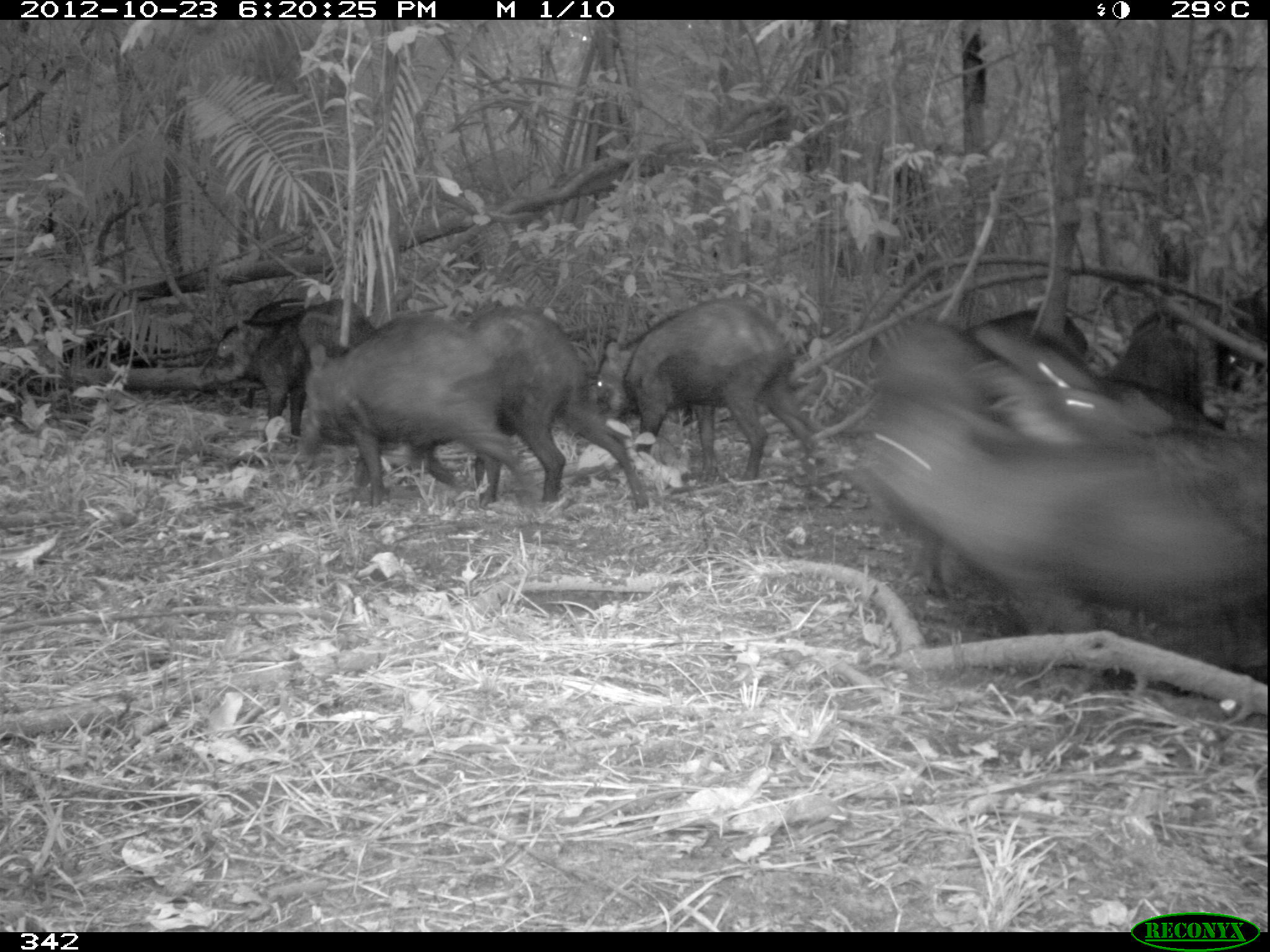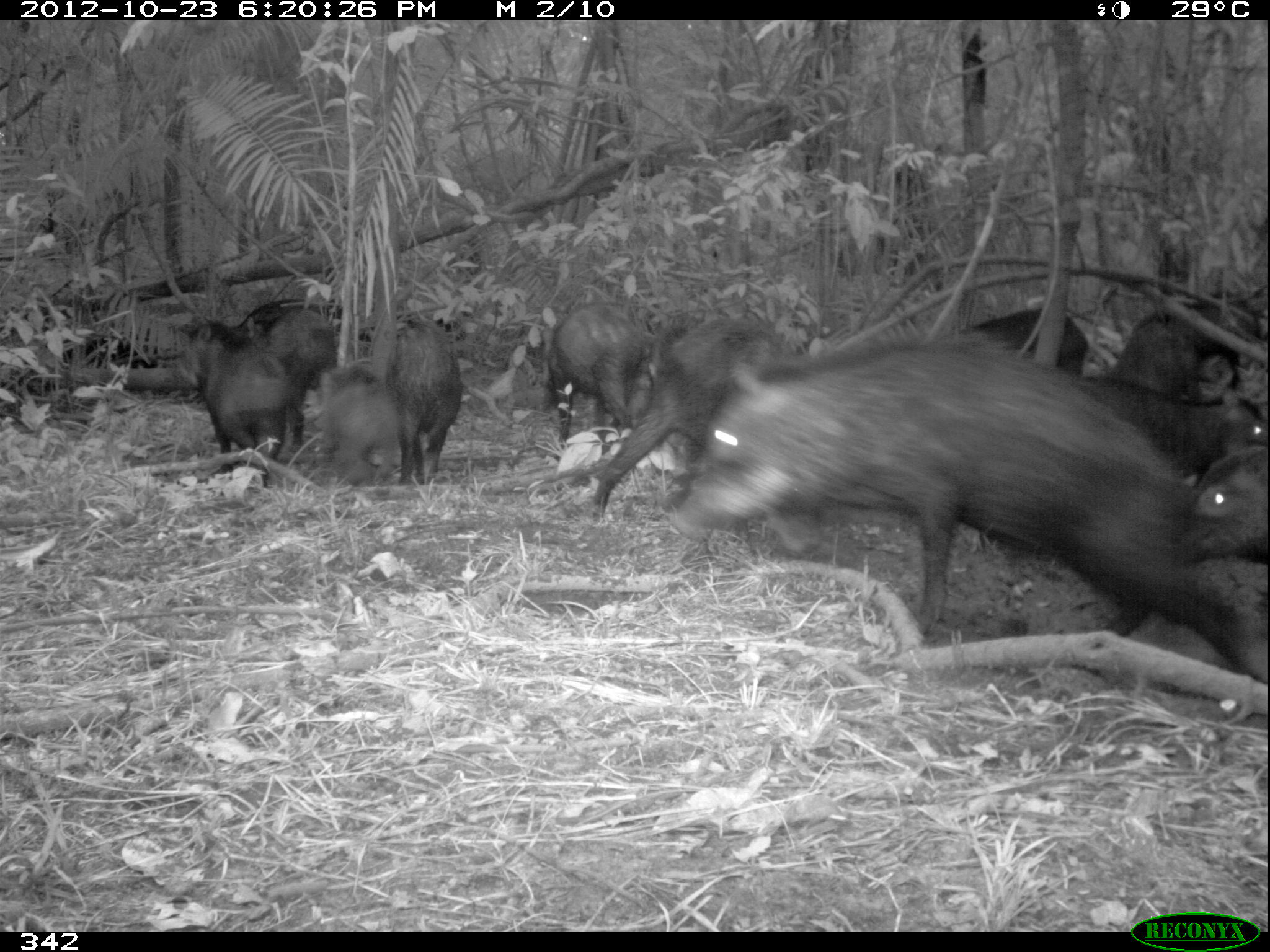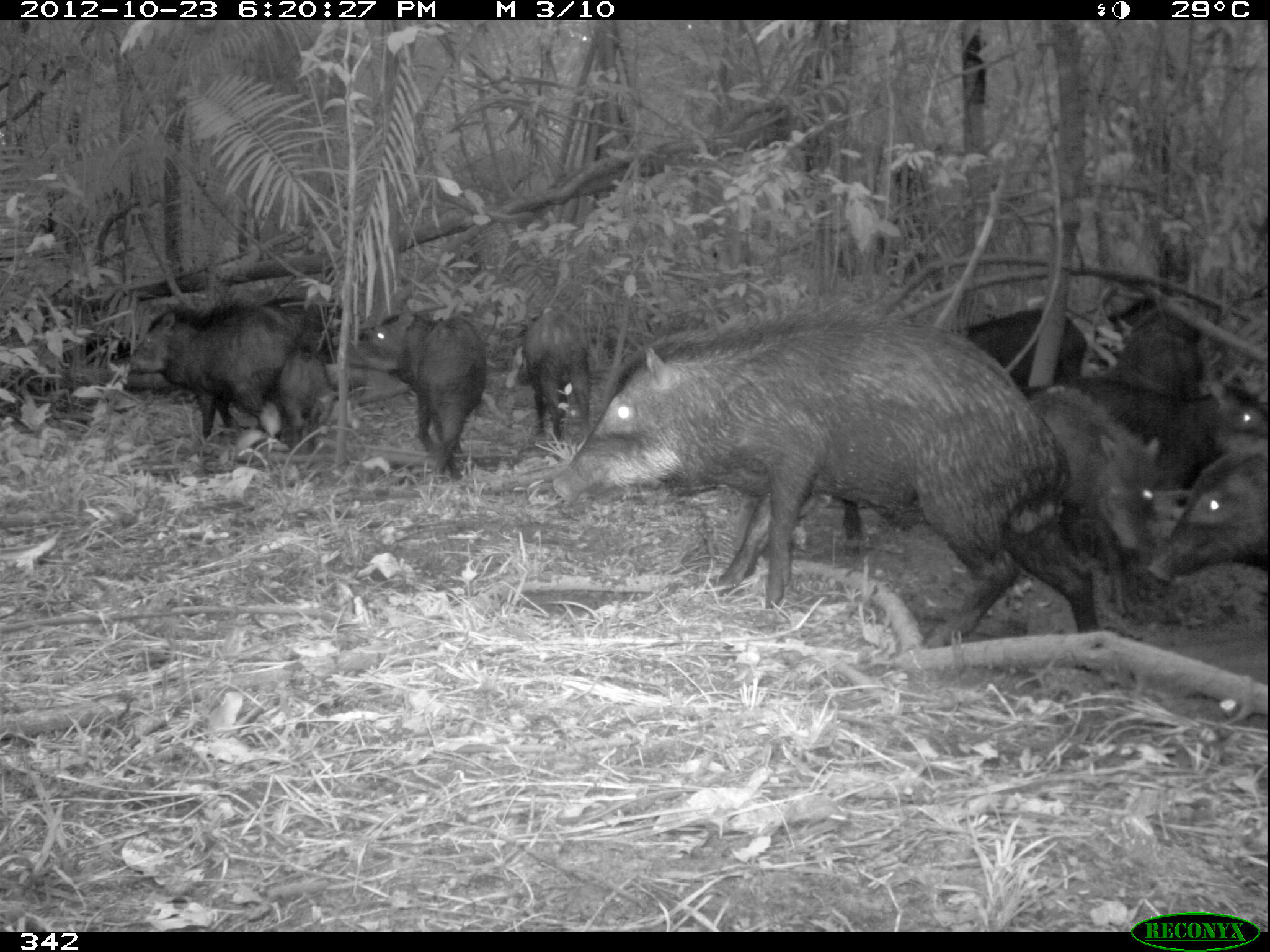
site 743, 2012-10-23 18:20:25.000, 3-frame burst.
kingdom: Animalia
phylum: Chordata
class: Mammalia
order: Artiodactyla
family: Tayassuidae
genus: Tayassu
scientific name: Tayassu pecari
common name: white-lipped peccary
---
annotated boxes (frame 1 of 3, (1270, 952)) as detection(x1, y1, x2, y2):
tayassu pecari: detection(850, 398, 1270, 702); detection(291, 312, 540, 506); detection(591, 299, 820, 482); detection(471, 309, 647, 508); detection(186, 299, 376, 441); detection(967, 356, 1180, 446); detection(862, 319, 964, 441); detection(1103, 317, 1203, 410); detection(959, 306, 1083, 361); detection(1213, 283, 1270, 390); detection(246, 297, 315, 324)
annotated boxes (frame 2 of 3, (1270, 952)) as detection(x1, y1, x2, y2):
tayassu pecari: detection(663, 341, 1266, 683); detection(587, 314, 790, 515); detection(168, 320, 299, 488); detection(1058, 357, 1264, 463); detection(227, 297, 337, 444); detection(367, 313, 461, 483); detection(550, 301, 648, 457); detection(289, 363, 402, 482); detection(1116, 300, 1241, 404); detection(1168, 443, 1267, 566); detection(960, 307, 1088, 376)